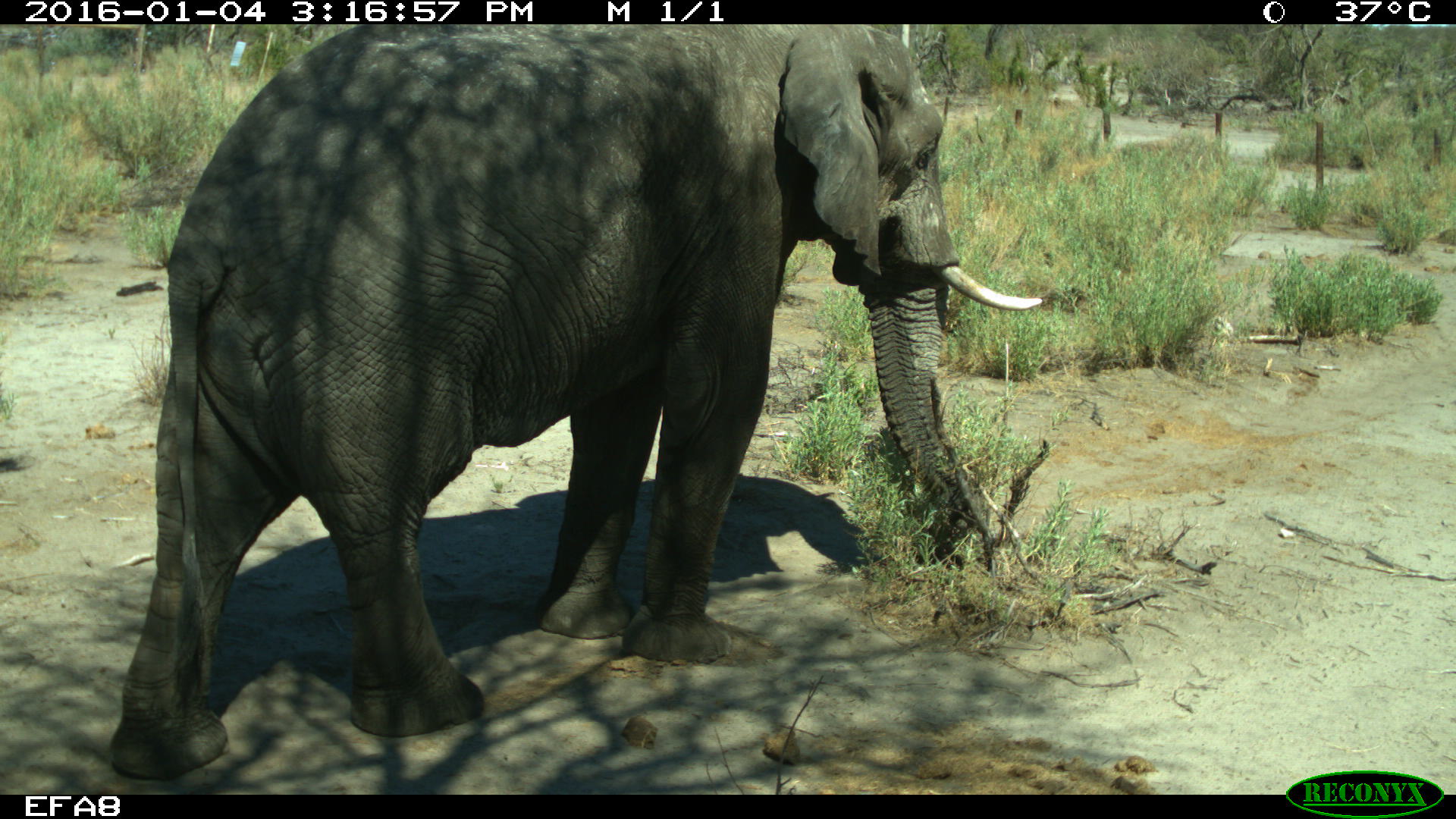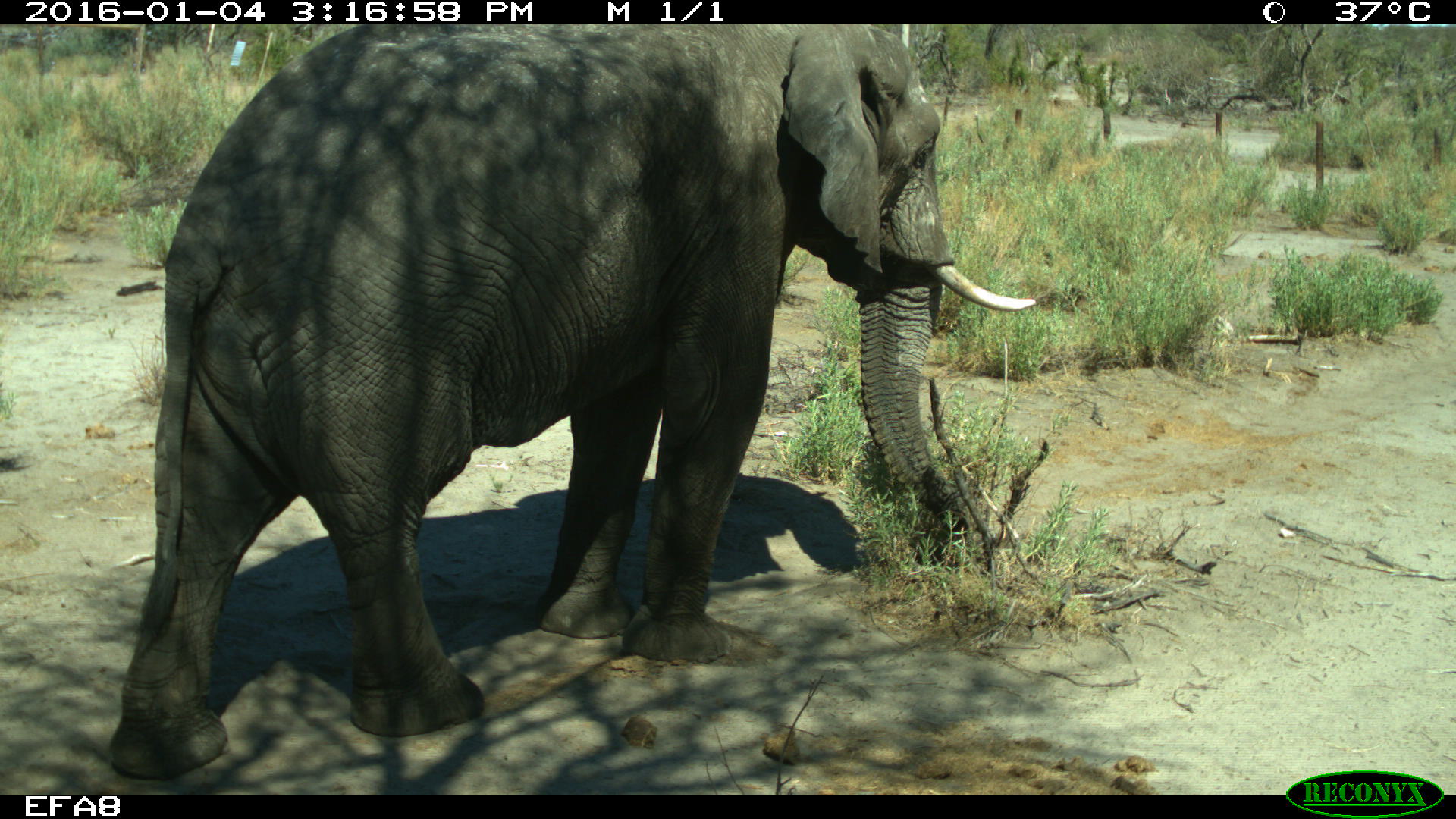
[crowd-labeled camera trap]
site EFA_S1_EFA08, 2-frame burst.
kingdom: Animalia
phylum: Chordata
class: Mammalia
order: Proboscidea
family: Elephantidae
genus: Loxodonta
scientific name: Loxodonta africana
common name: african bush elephant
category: elephant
Elephant (african bush elephant) (Loxodonta africana), count 1. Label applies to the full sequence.